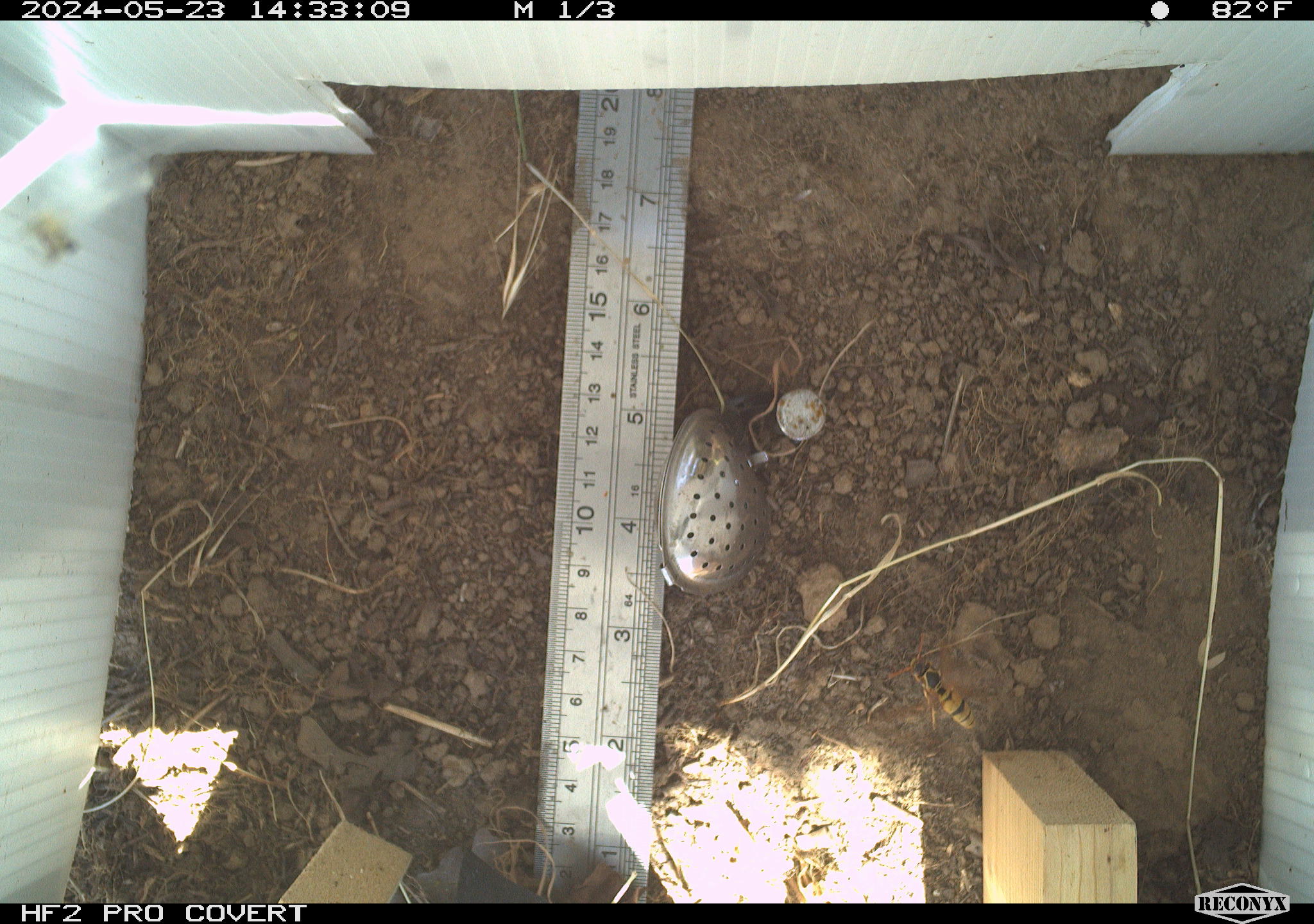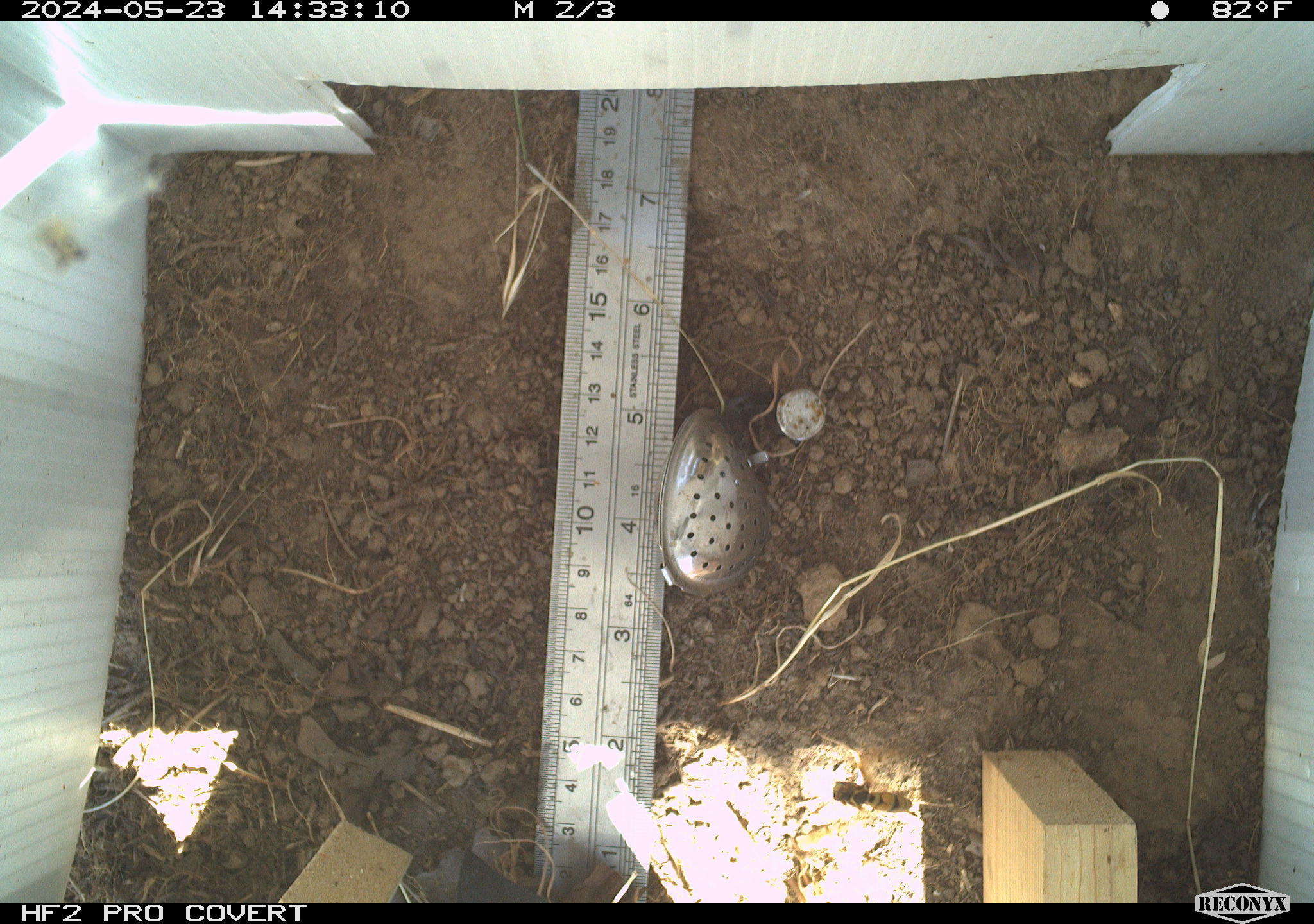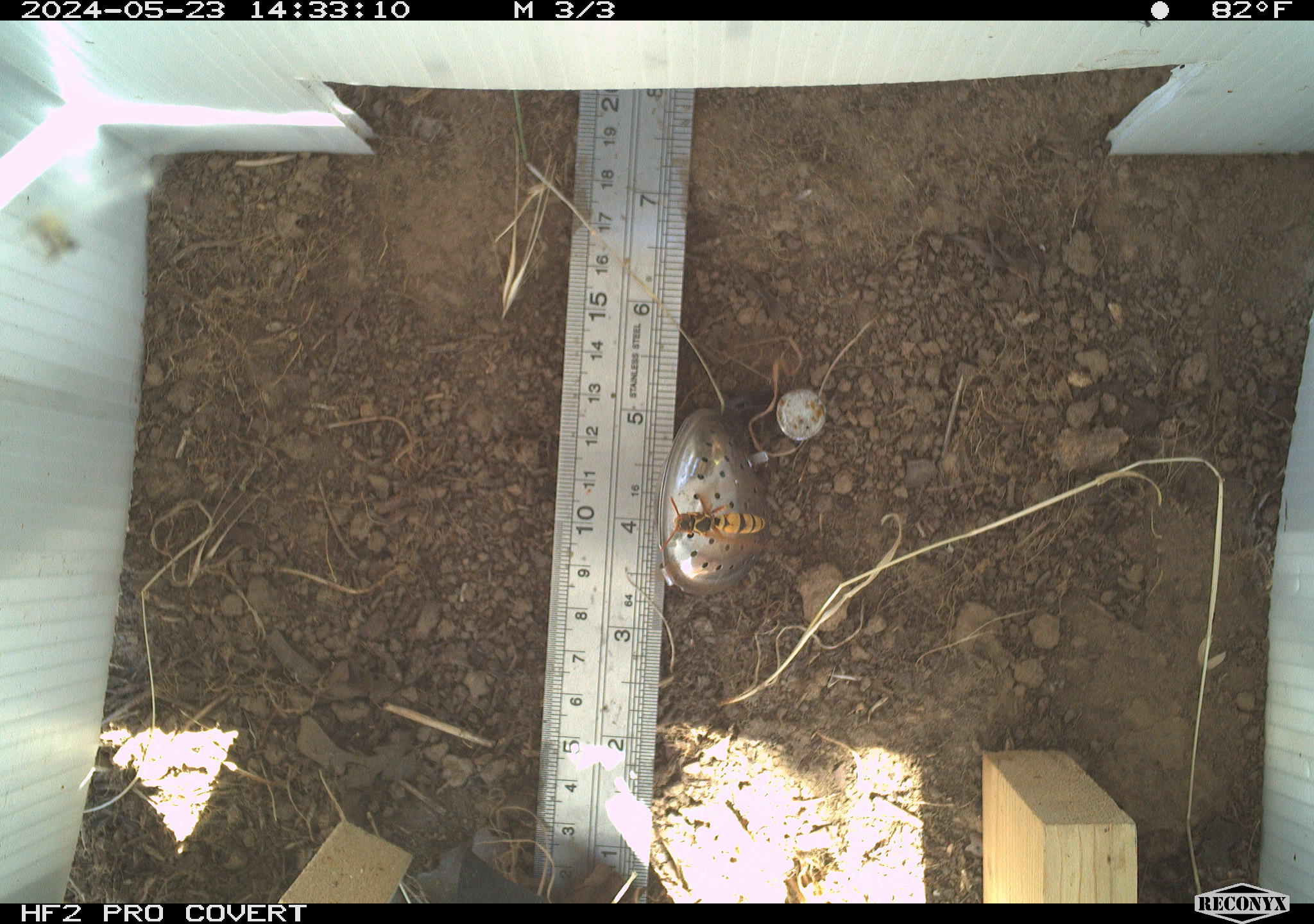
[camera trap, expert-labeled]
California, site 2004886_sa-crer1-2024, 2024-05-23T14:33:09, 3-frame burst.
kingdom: Animalia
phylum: Arthropoda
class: Insecta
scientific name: Insecta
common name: insect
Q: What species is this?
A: Insect (Insecta).